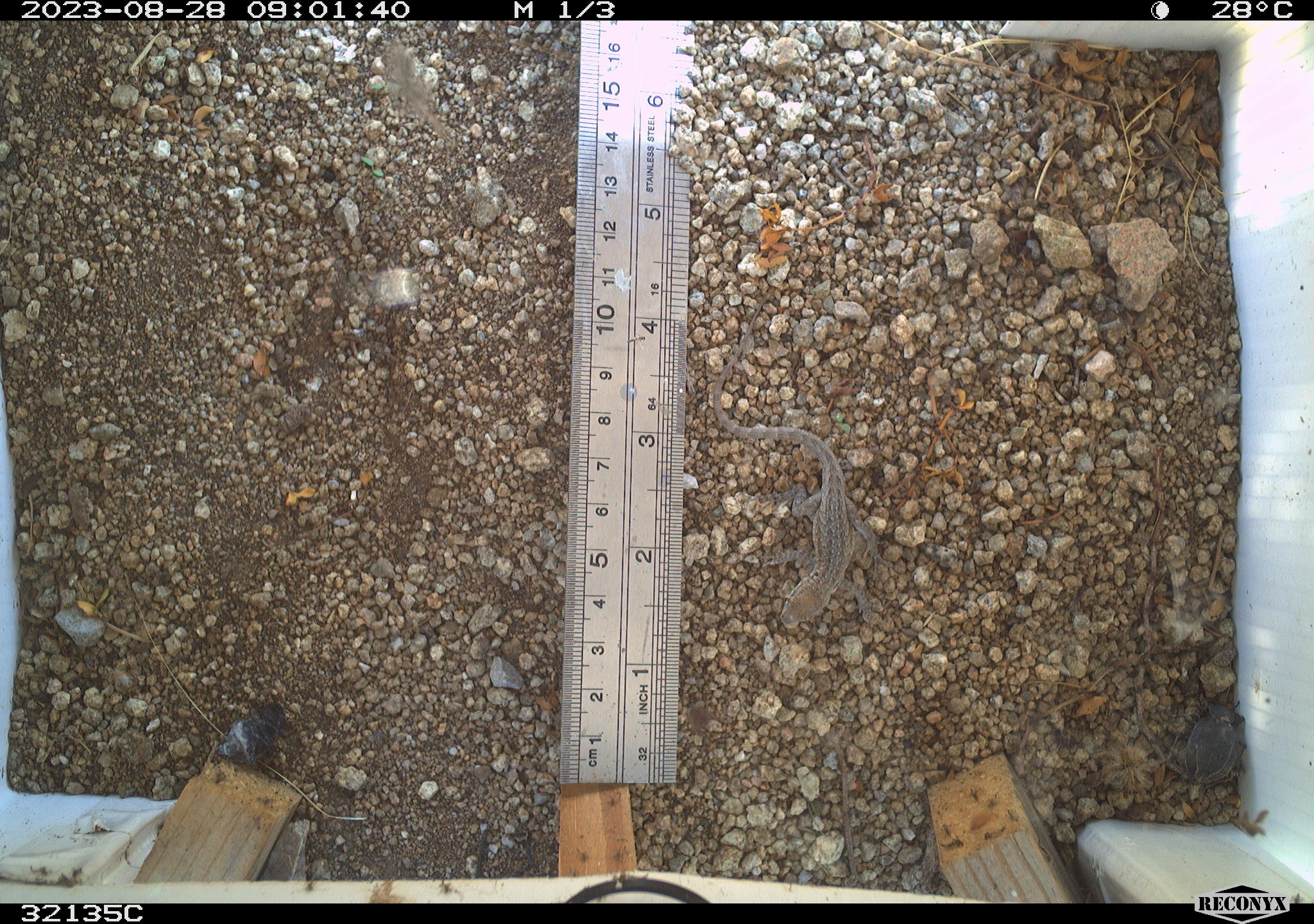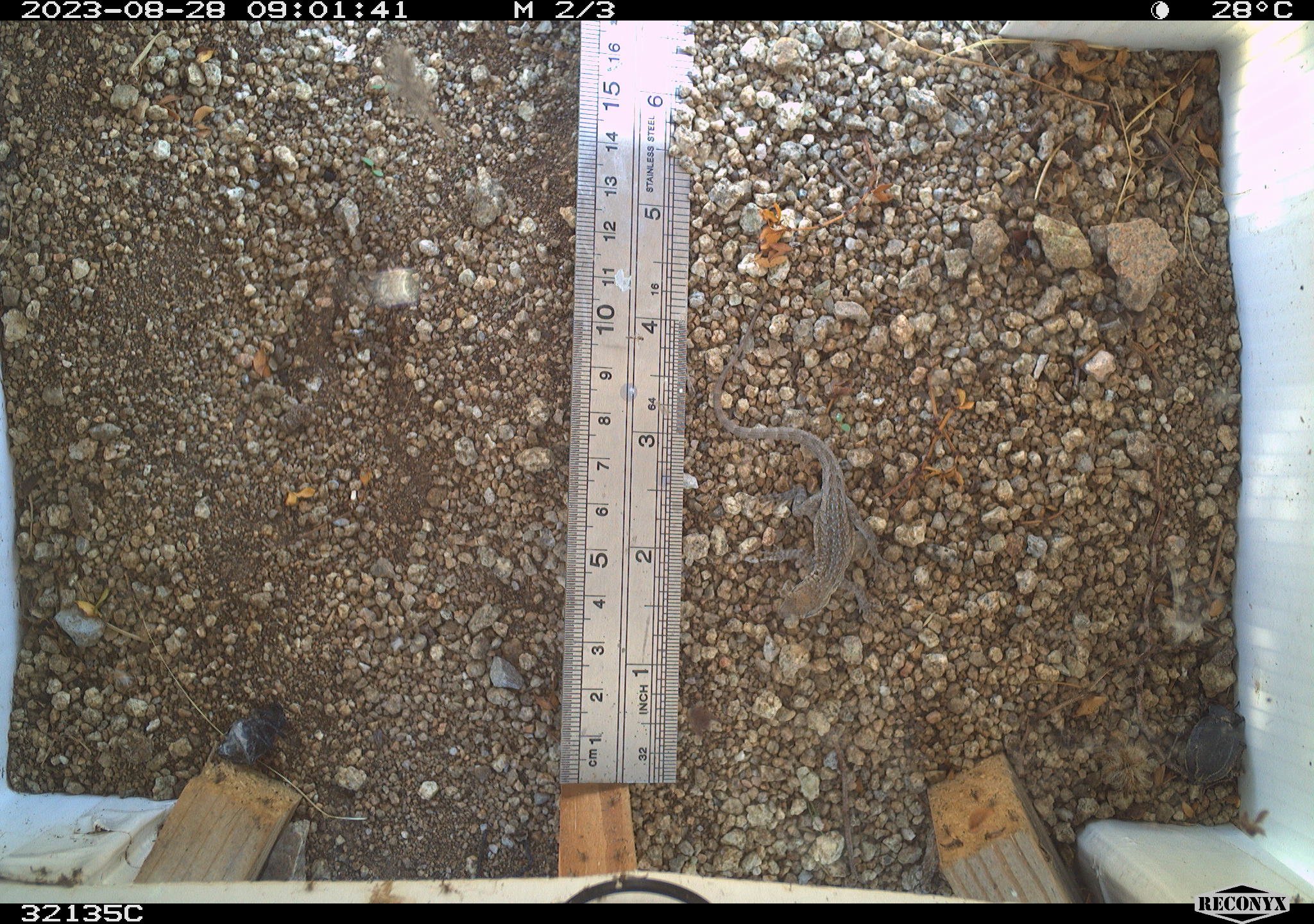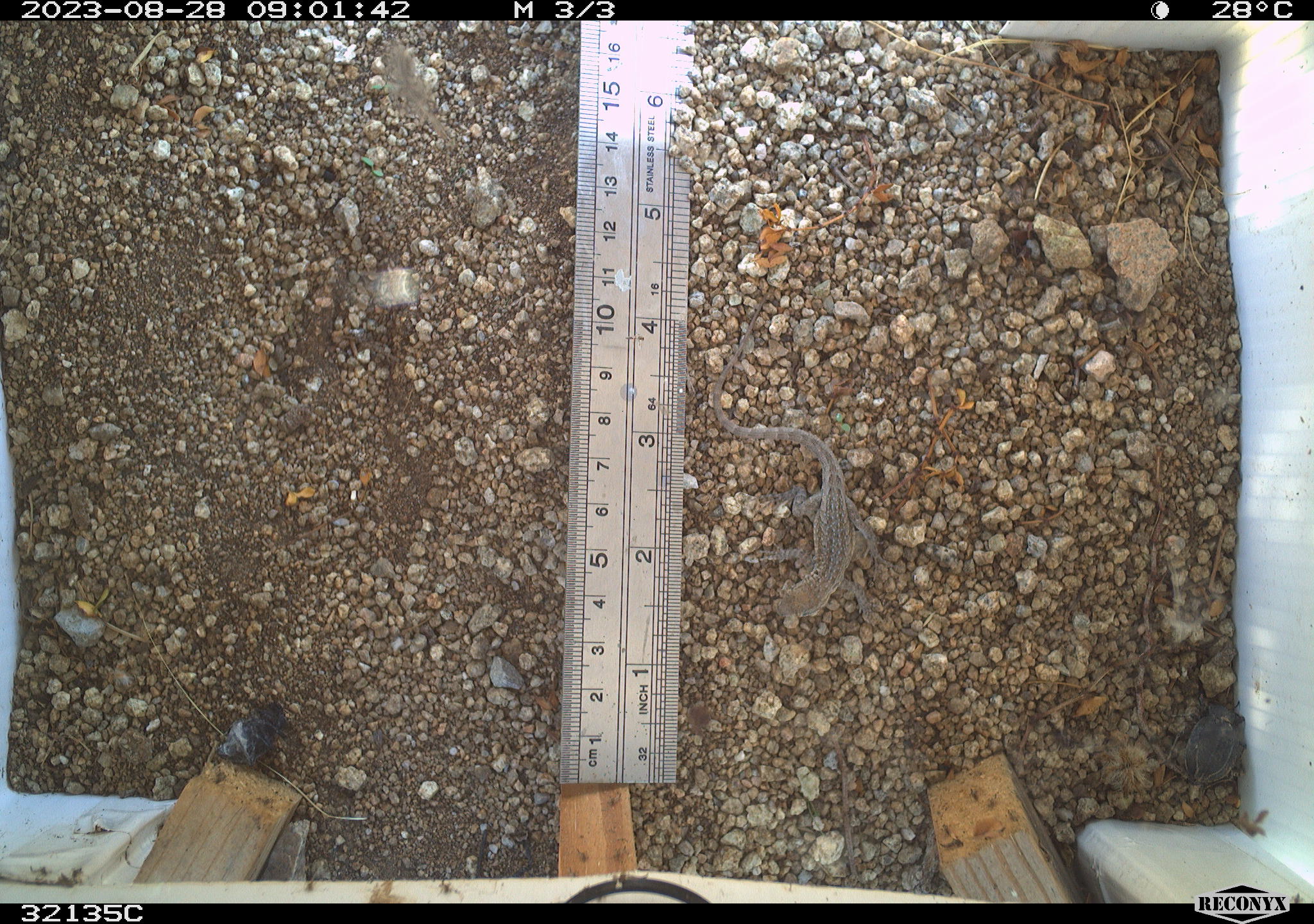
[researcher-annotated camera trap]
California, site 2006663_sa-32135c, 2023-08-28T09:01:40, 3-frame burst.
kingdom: Animalia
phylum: Chordata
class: Reptilia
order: Squamata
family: Phrynosomatidae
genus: Uta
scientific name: Uta stansburiana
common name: common side-blotched lizard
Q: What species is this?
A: Common side-blotched lizard (Uta stansburiana).